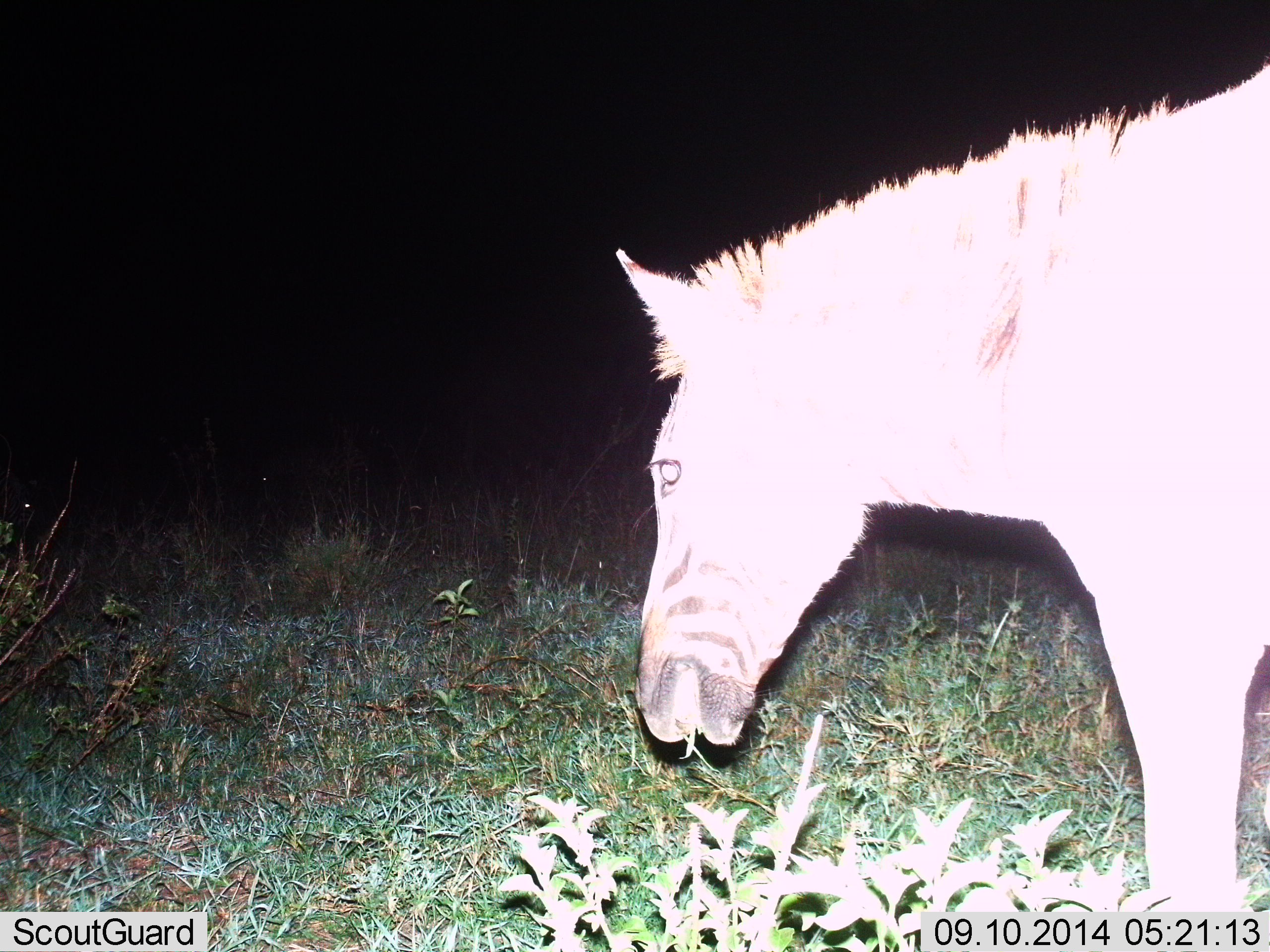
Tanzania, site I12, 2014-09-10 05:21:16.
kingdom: Animalia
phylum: Chordata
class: Mammalia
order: Perissodactyla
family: Equidae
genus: Equus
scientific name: Equus quagga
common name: plains zebra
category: zebra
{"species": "zebra (plains zebra) (Equus quagga)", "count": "1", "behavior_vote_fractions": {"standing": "40%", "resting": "0%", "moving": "0%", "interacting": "0%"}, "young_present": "0%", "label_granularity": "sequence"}